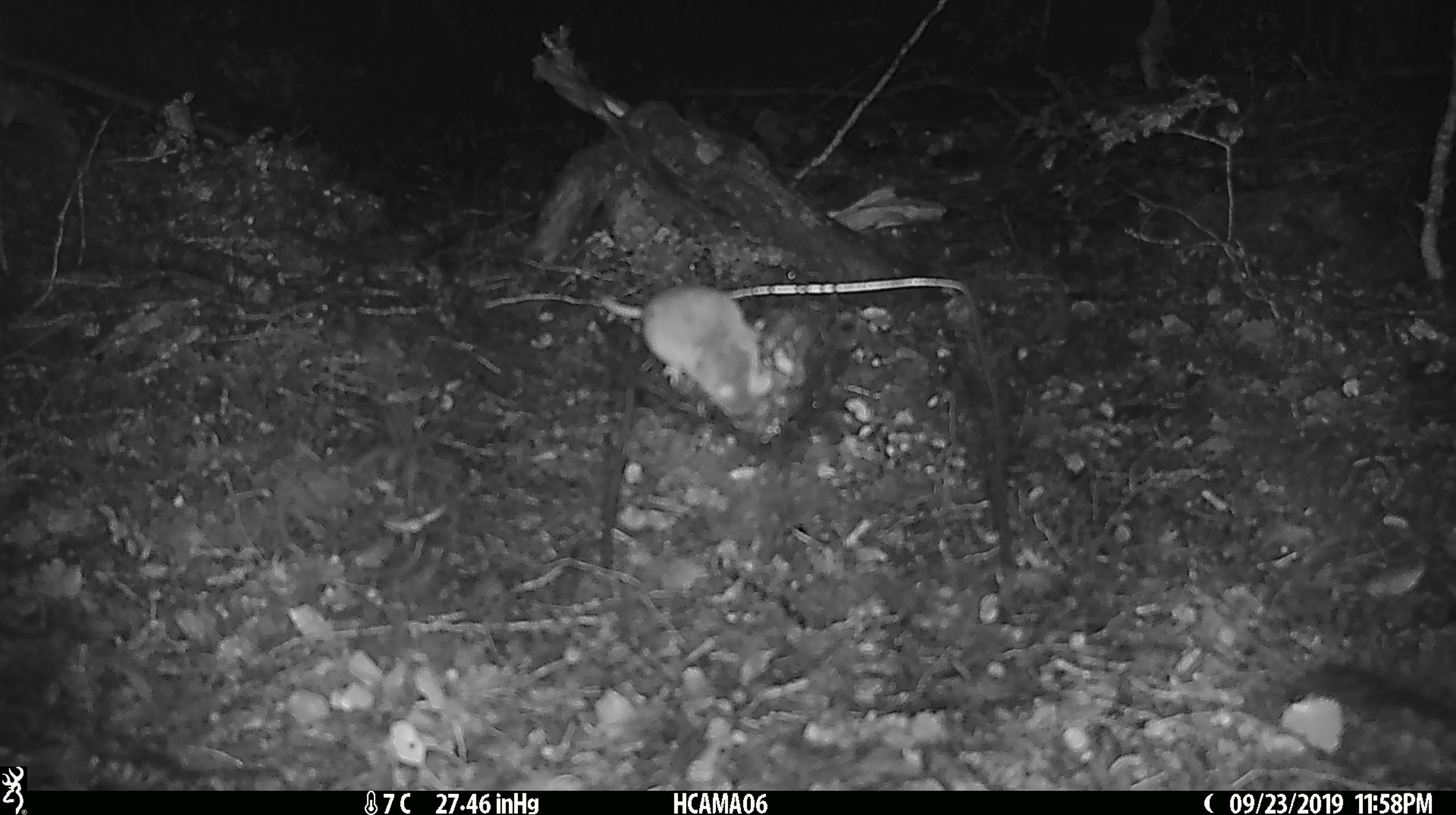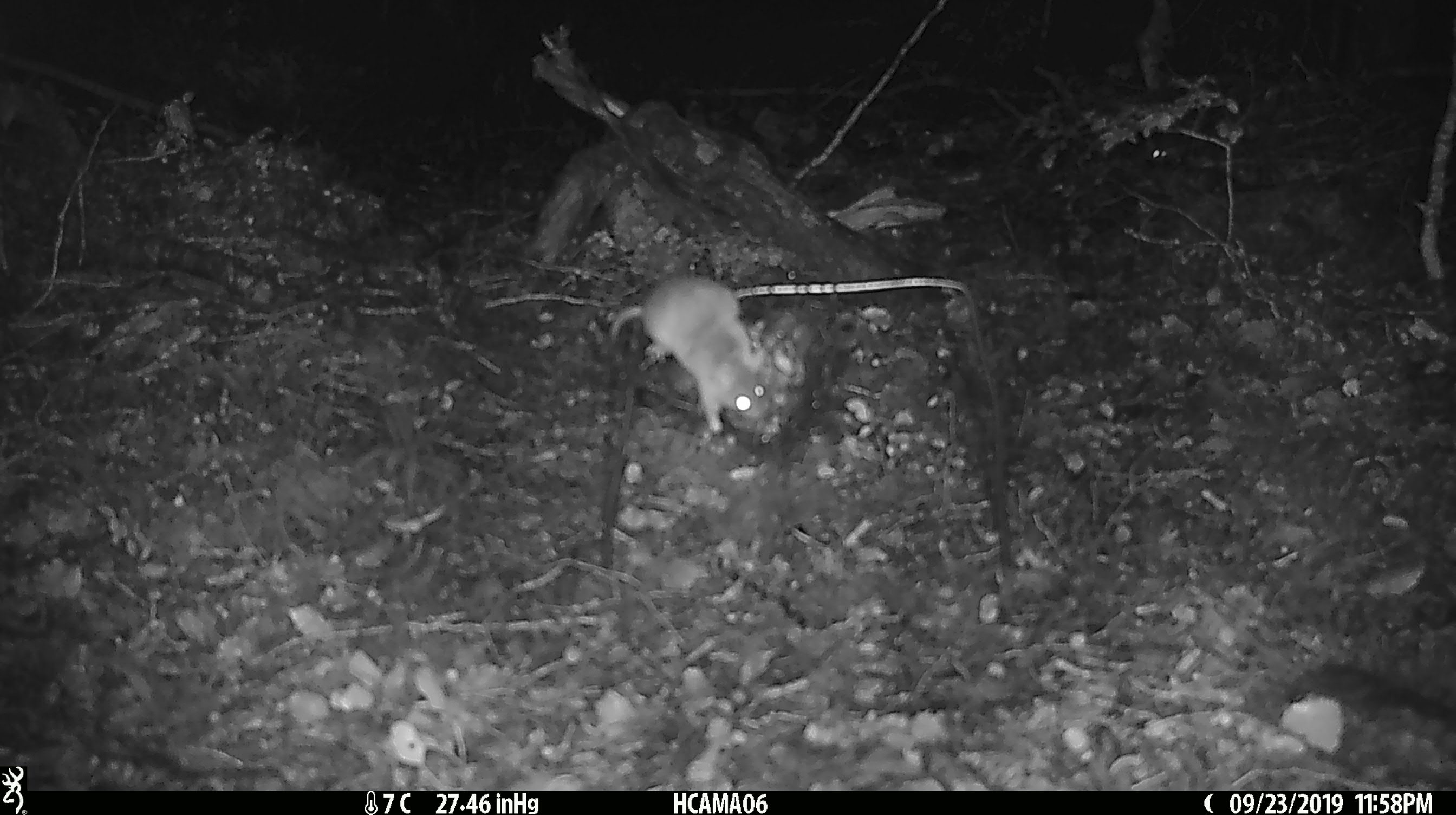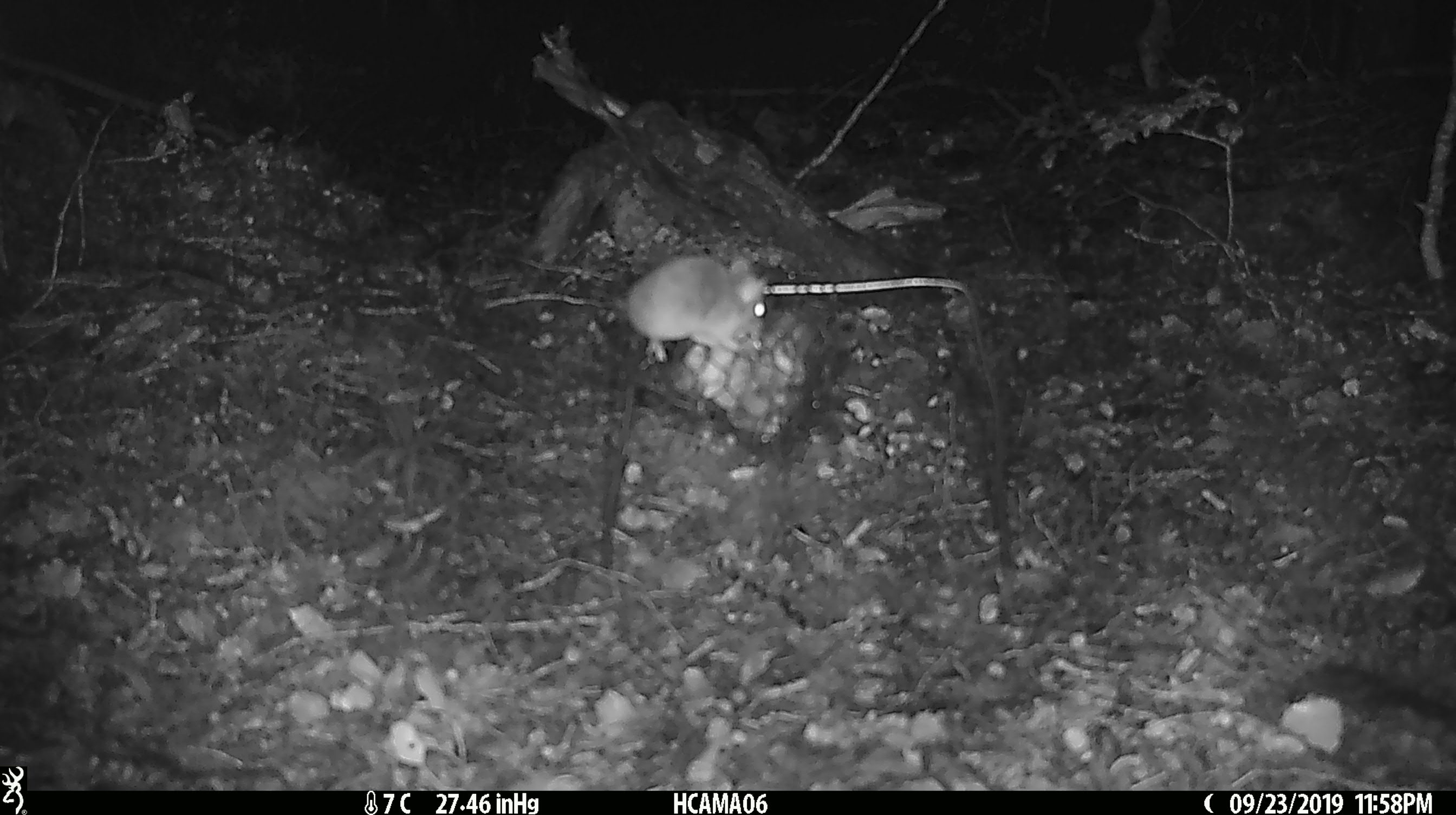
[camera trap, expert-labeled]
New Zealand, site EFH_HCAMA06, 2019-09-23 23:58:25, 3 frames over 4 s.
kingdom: Animalia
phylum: Chordata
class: Mammalia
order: Rodentia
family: Muridae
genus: Mus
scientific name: Mus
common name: mouse